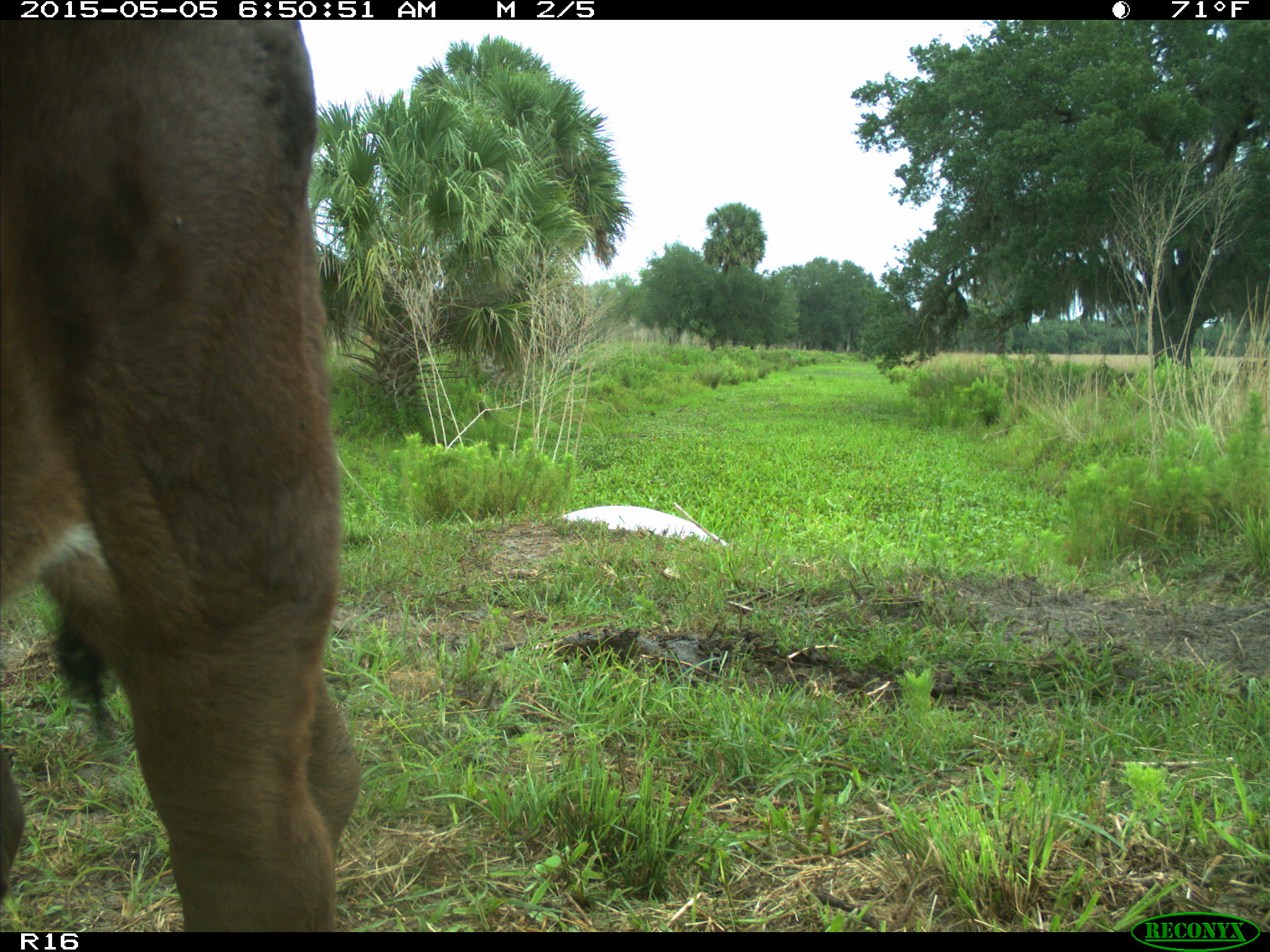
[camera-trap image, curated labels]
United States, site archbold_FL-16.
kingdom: Animalia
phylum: Chordata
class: Mammalia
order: Artiodactyla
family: Bovidae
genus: Bos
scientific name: Bos taurus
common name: domestic cow